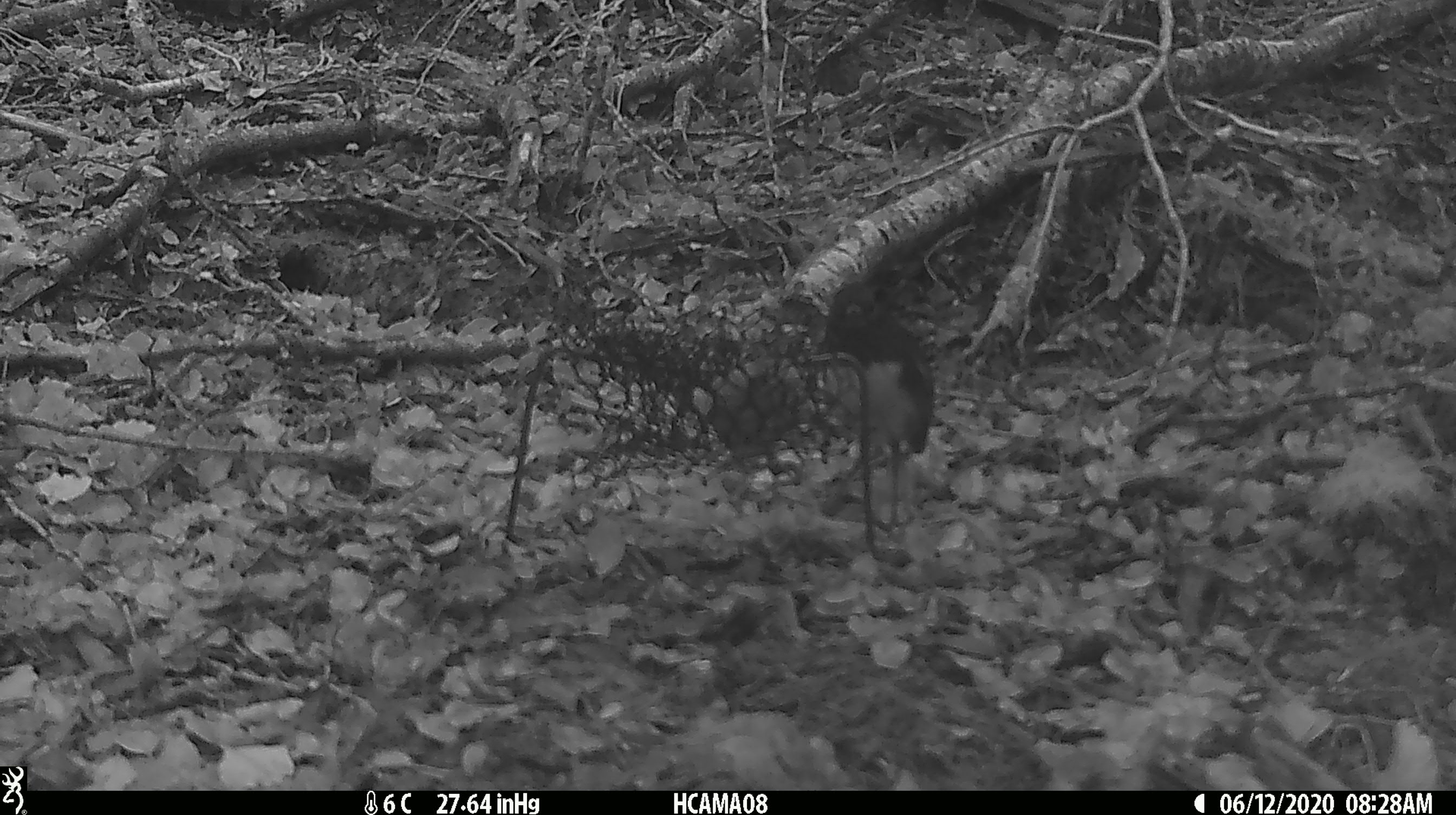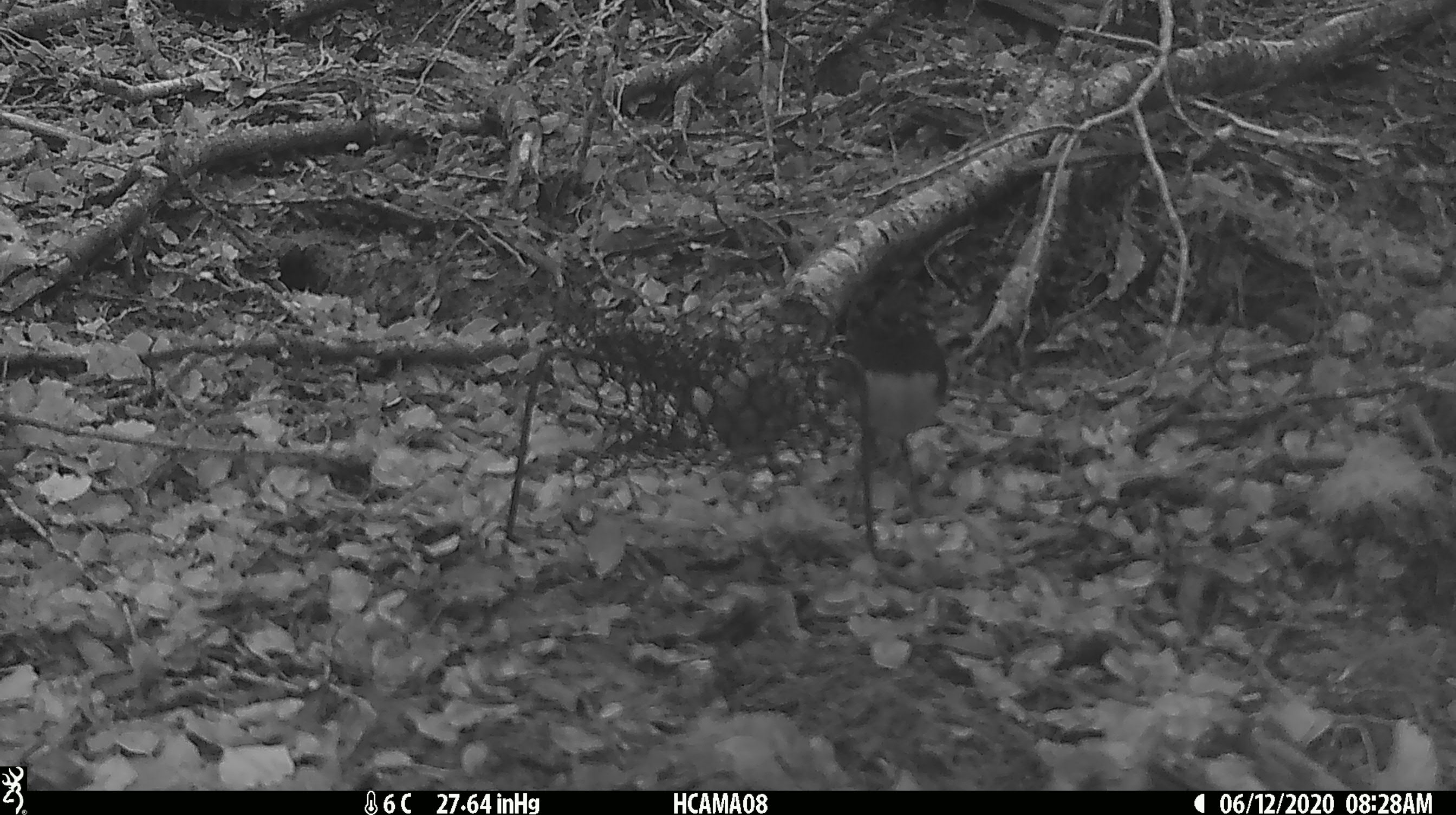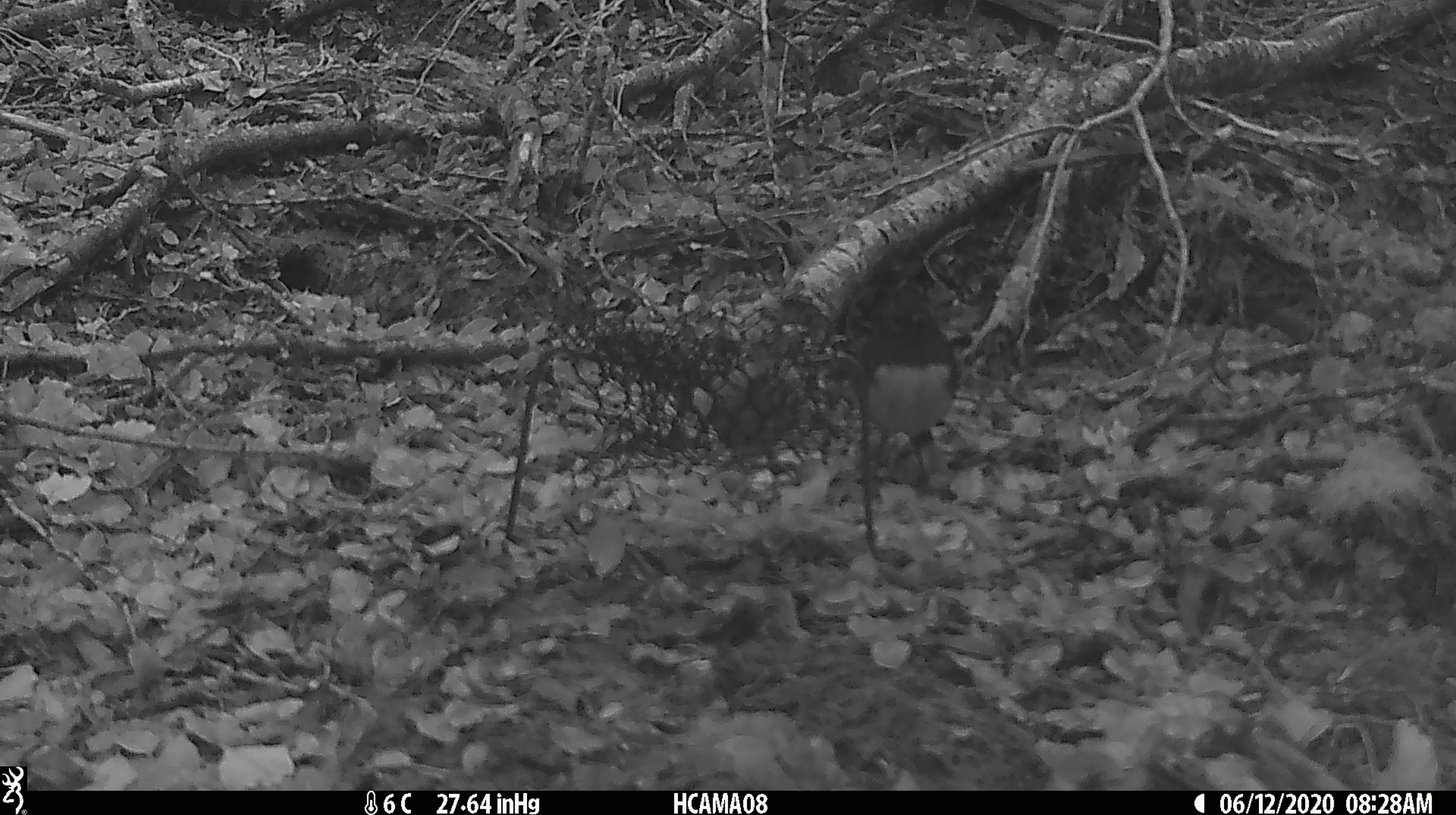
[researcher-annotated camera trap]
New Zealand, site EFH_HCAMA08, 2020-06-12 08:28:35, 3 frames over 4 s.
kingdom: Animalia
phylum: Chordata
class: Aves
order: Passeriformes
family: Petroicidae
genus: Petroica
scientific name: Petroica australis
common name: new zealand robin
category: robin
Robin (new zealand robin) (Petroica australis).